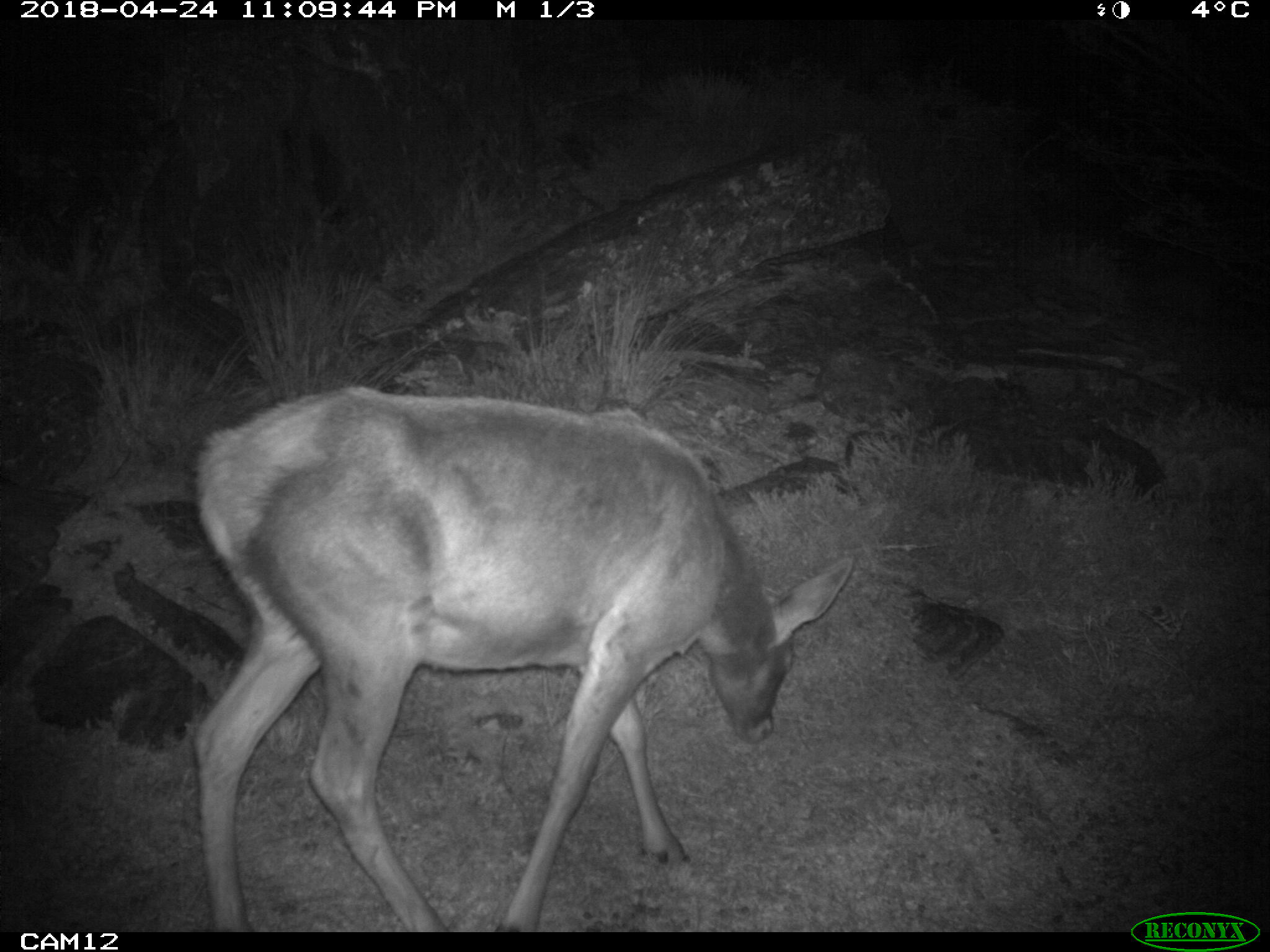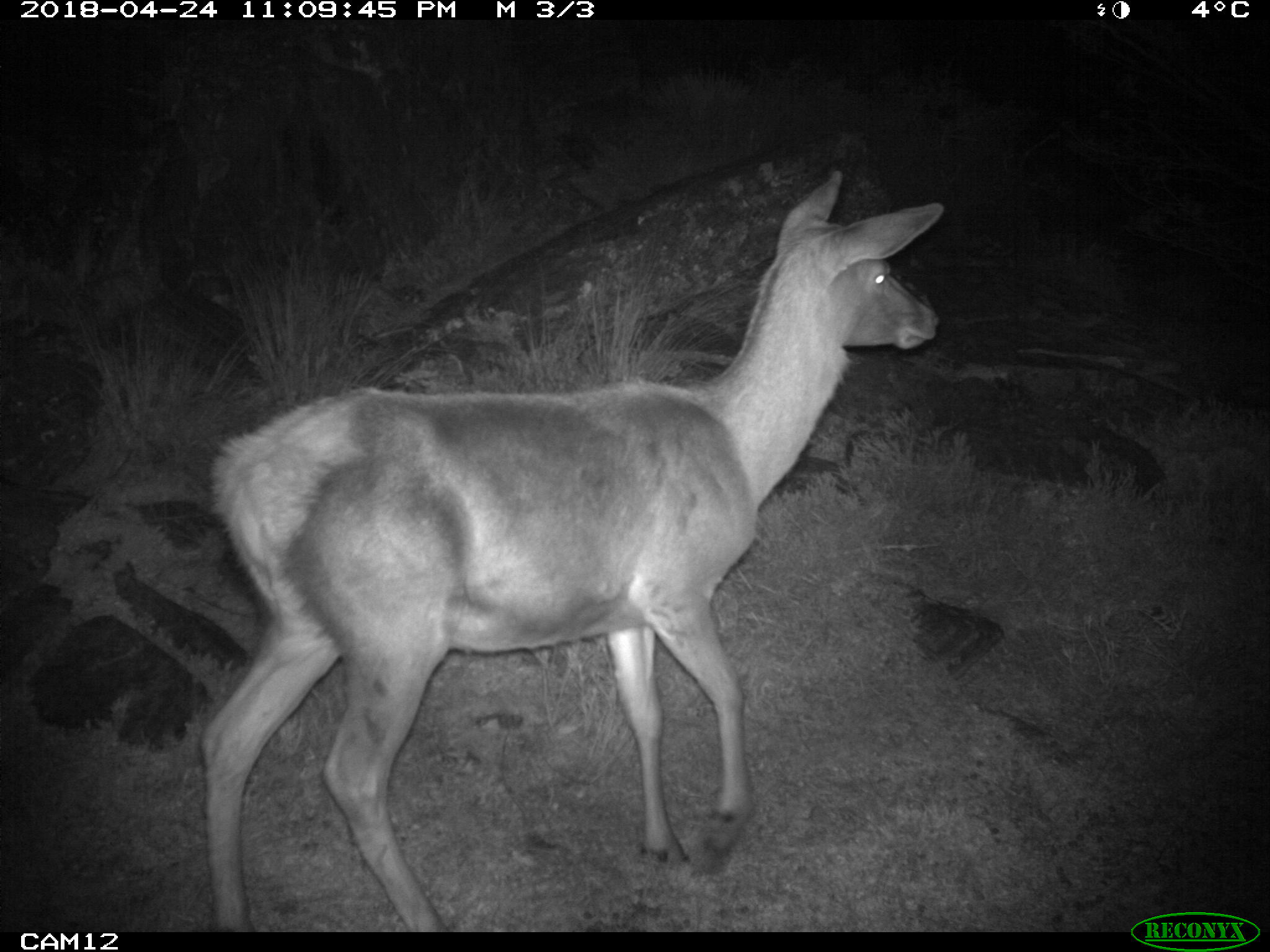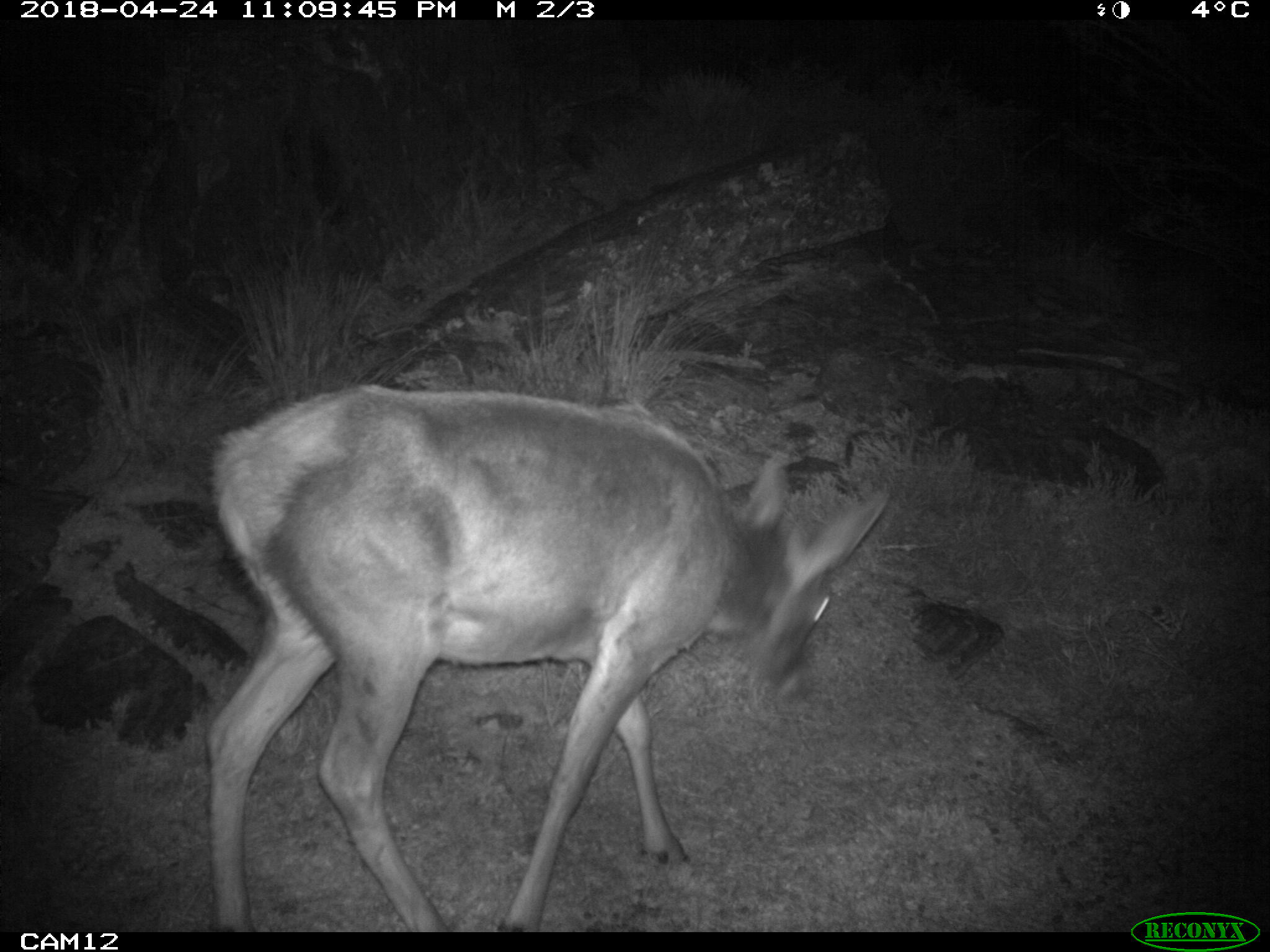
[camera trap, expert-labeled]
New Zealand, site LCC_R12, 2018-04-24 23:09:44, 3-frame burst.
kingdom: Animalia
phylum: Chordata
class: Mammalia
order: Artiodactyla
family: Cervidae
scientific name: Cervidae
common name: deer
Deer (Cervidae).